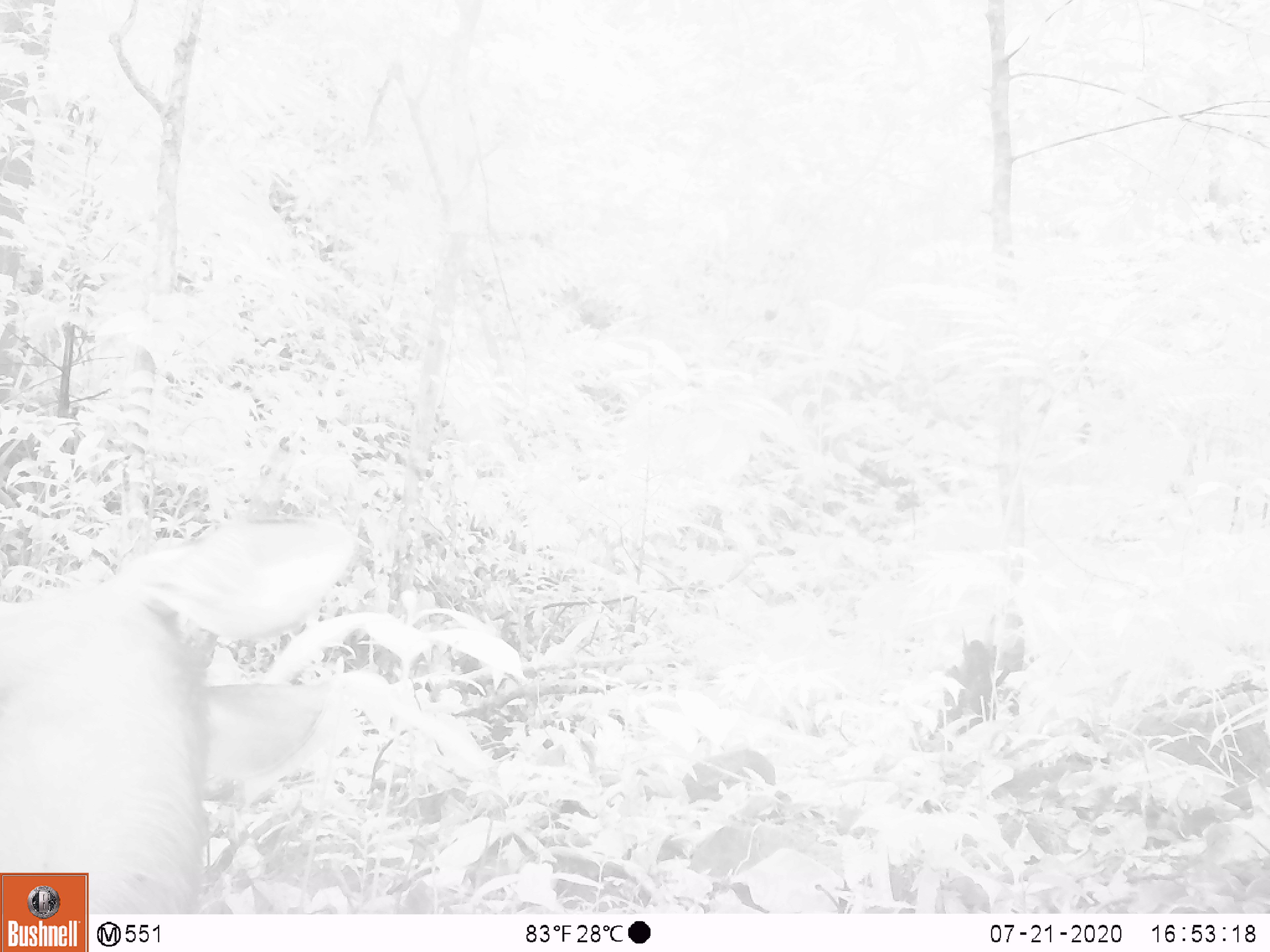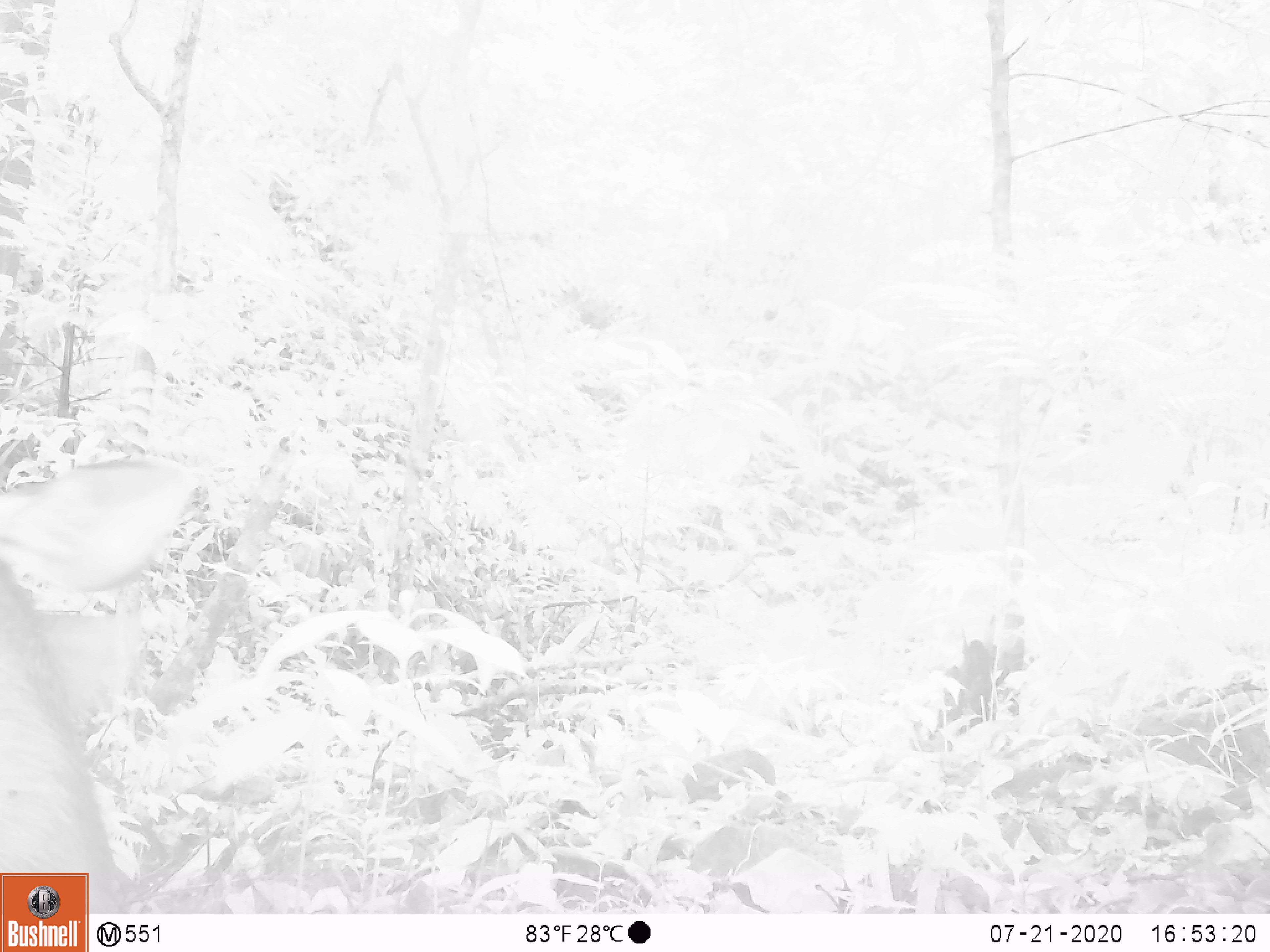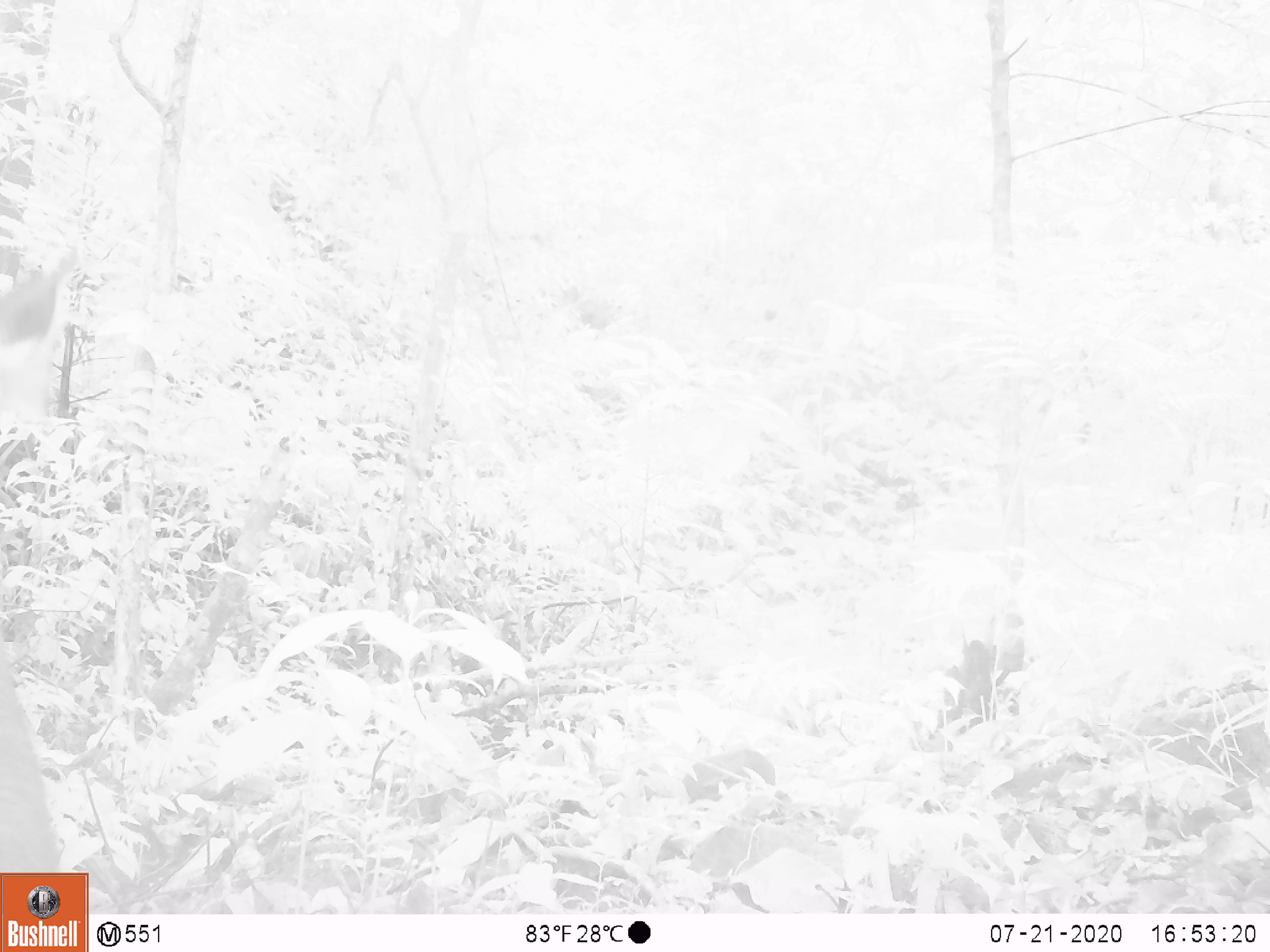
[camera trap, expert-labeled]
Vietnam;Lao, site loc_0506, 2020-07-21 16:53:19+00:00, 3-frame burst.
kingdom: Animalia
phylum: Chordata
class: Mammalia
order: Artiodactyla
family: Cervidae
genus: Rusa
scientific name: Rusa unicolor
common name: sambar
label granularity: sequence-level